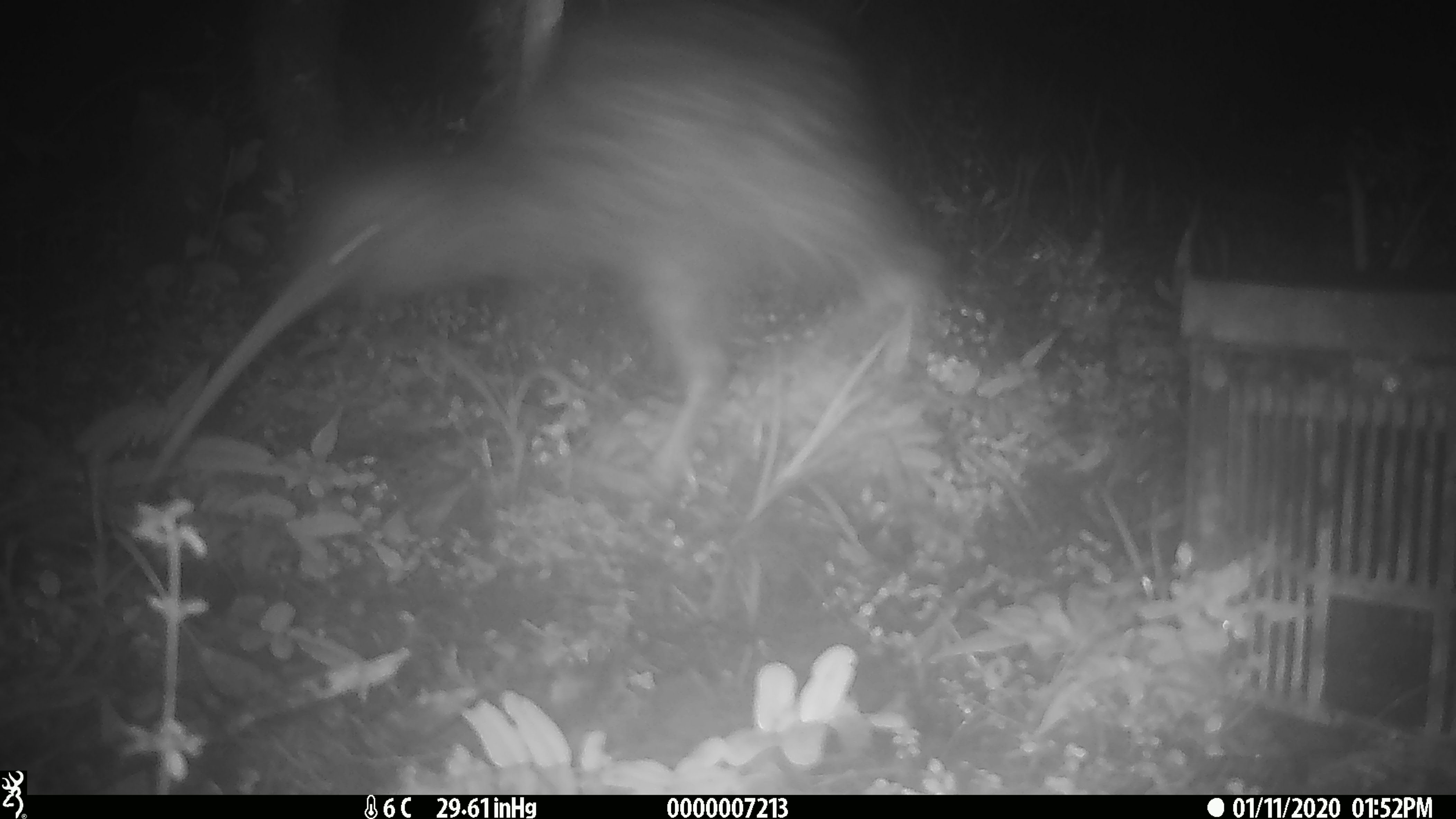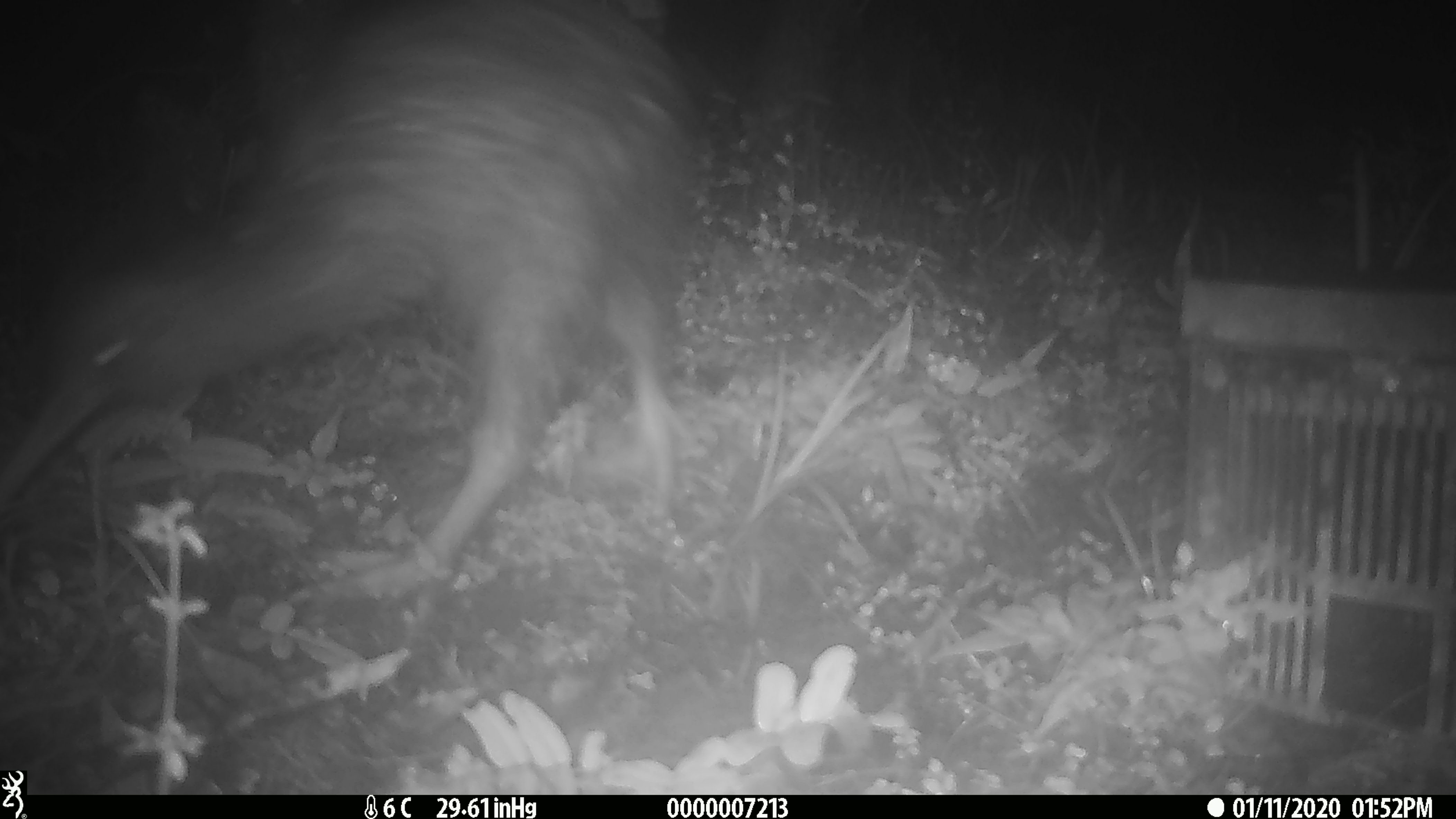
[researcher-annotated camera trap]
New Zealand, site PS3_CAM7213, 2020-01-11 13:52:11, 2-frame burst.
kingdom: Animalia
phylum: Chordata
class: Aves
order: Apterygiformes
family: Apterygidae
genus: Apteryx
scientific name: Apteryx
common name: kiwi